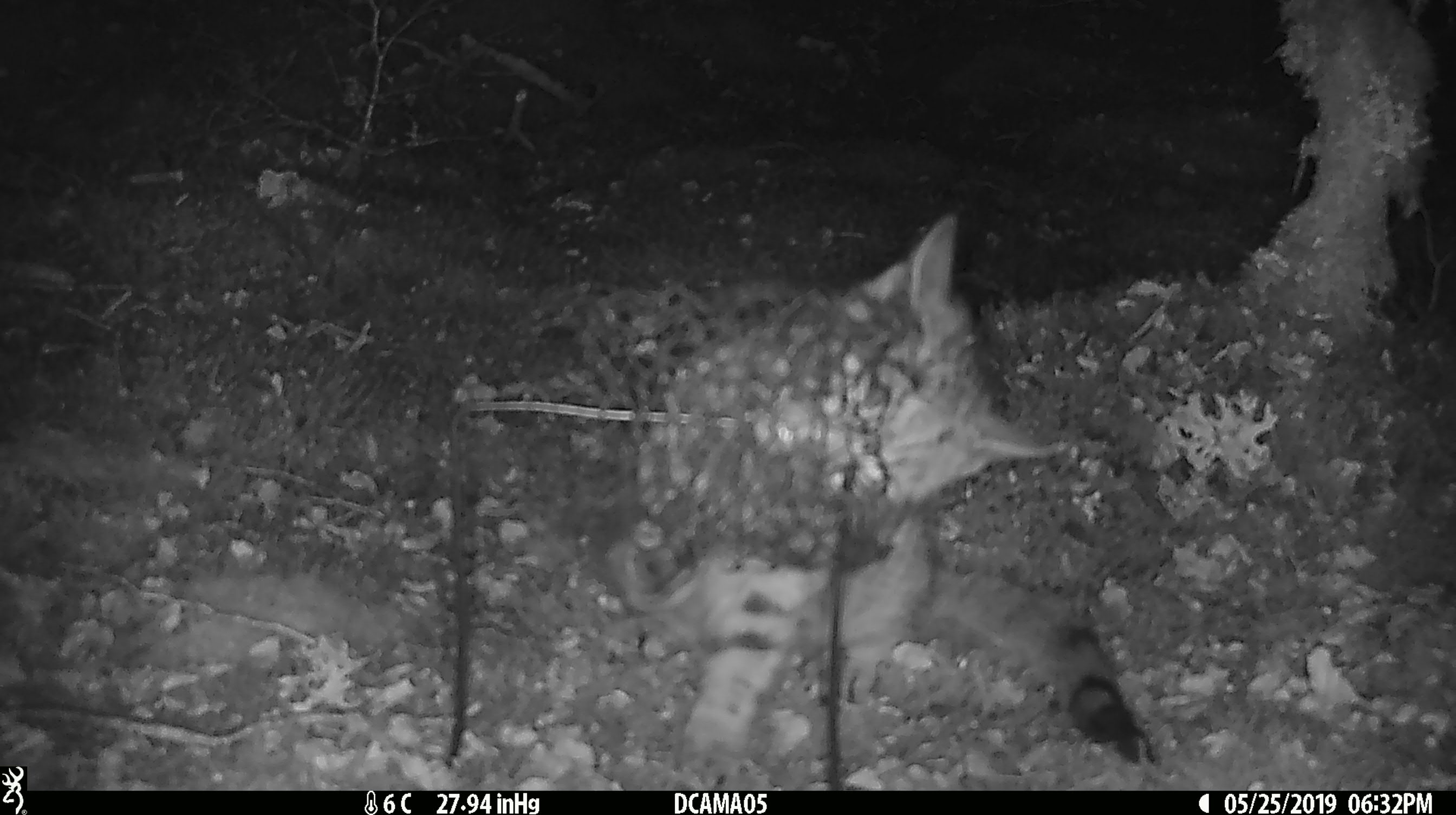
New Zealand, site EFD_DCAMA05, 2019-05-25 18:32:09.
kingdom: Animalia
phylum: Chordata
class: Mammalia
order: Carnivora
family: Felidae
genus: Felis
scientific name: Felis catus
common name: domestic cat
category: cat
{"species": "cat (domestic cat) (Felis catus)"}